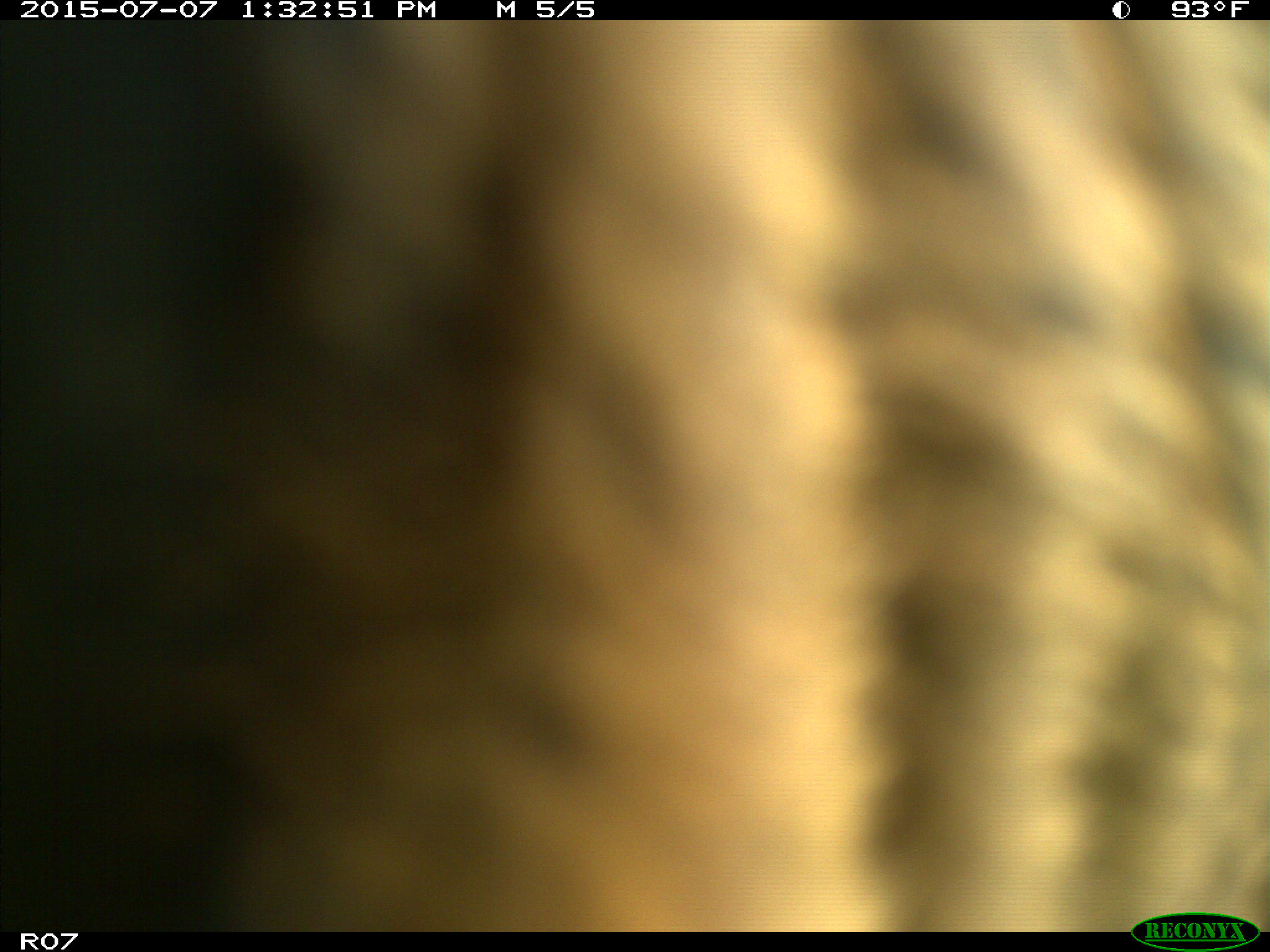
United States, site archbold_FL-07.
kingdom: Animalia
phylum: Chordata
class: Mammalia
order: Artiodactyla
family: Bovidae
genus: Bos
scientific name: Bos taurus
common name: domestic cow